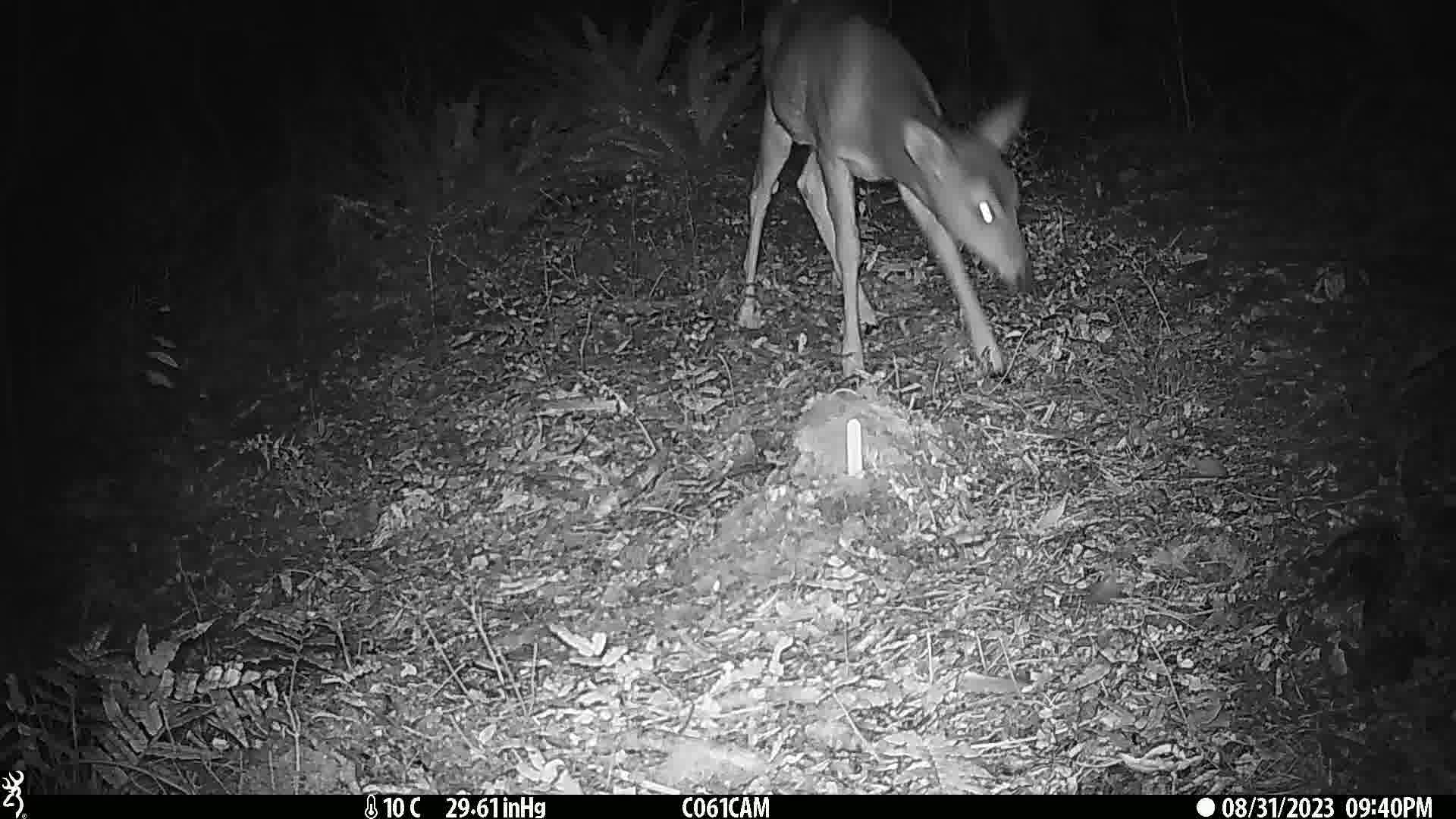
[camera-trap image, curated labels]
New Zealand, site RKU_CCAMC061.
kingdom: Animalia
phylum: Chordata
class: Mammalia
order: Artiodactyla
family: Cervidae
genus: Odocoileus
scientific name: Odocoileus virginianus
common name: white-tailed deer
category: white tailed deer